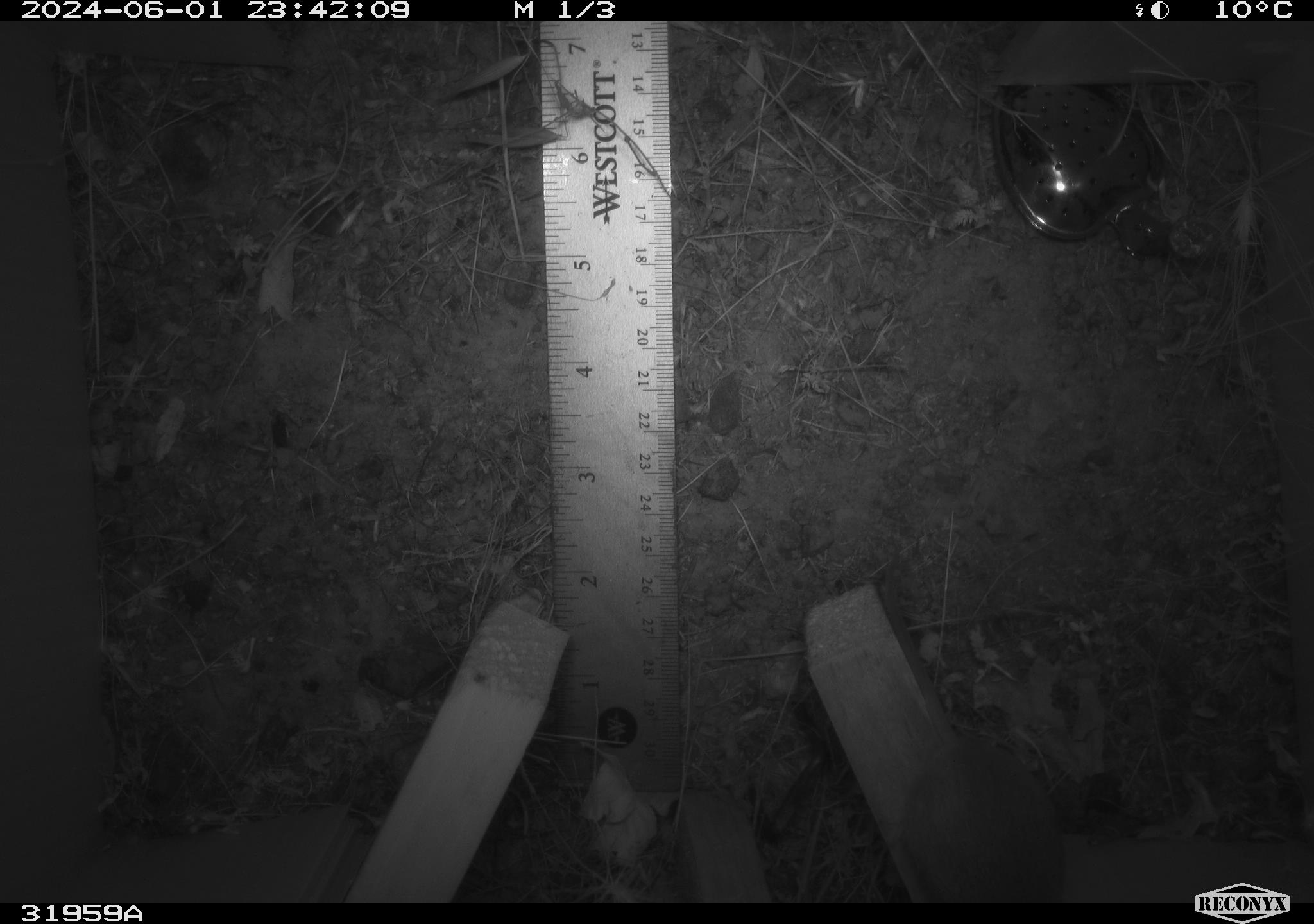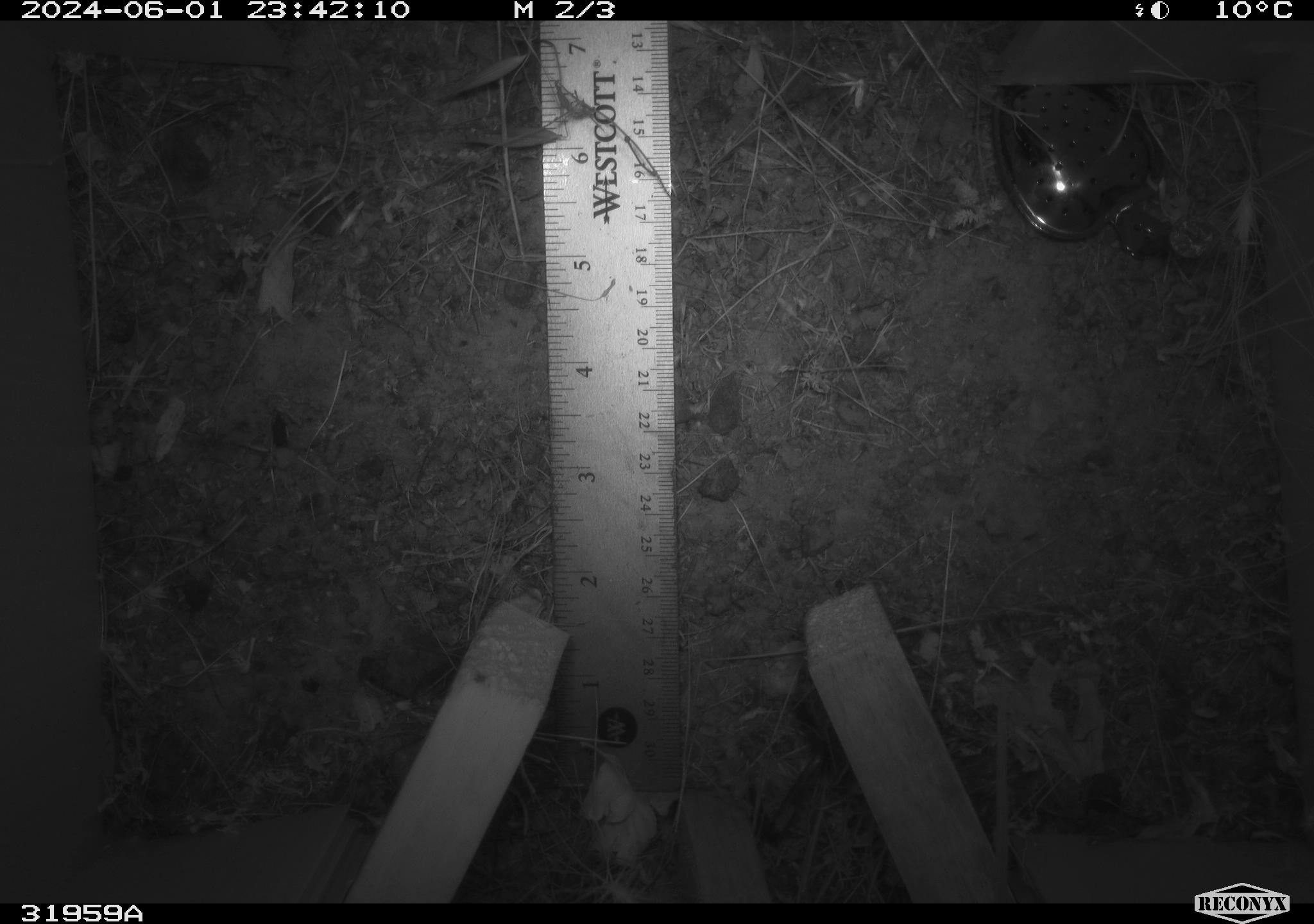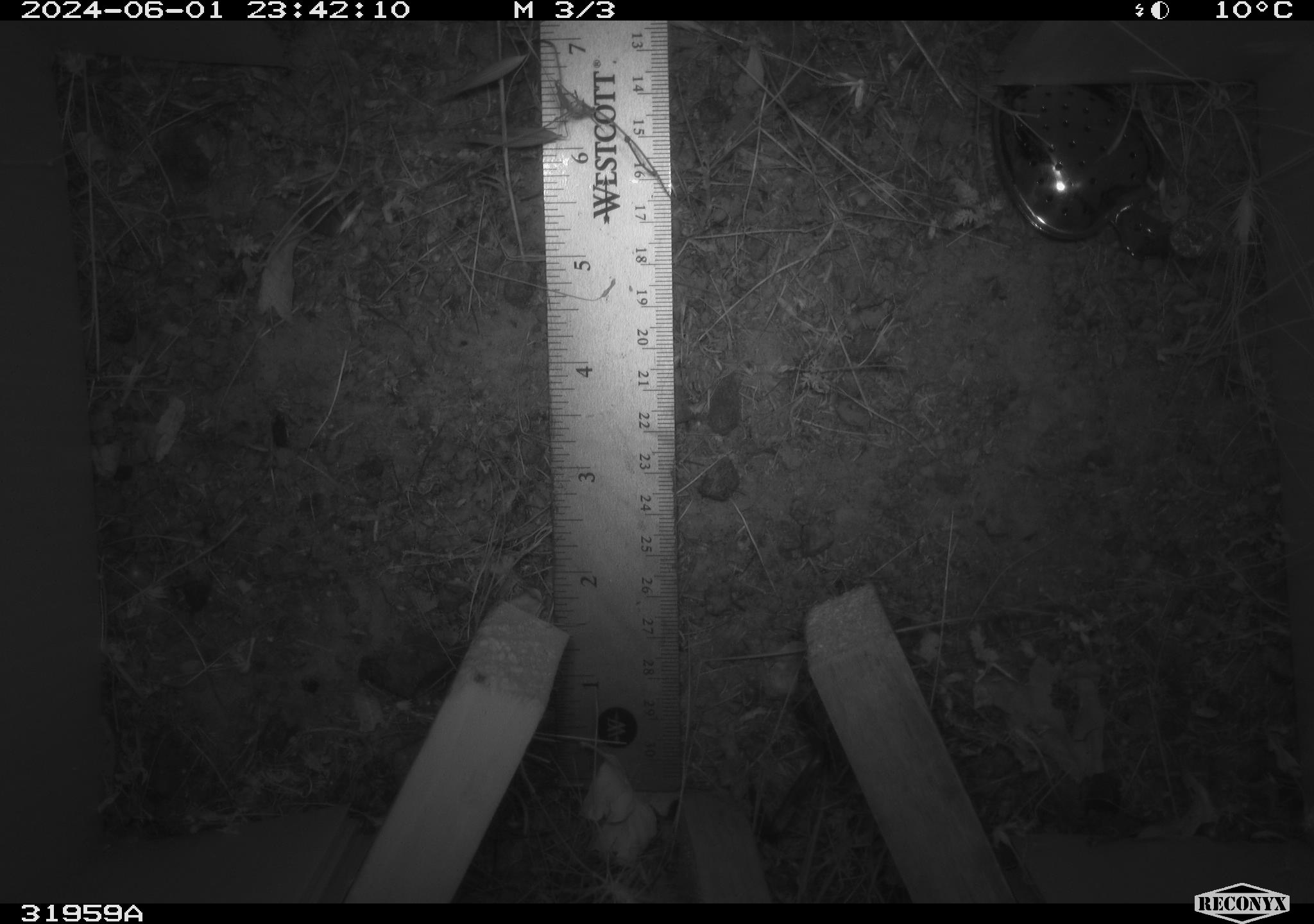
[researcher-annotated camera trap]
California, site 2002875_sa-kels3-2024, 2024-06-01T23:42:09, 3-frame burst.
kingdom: Animalia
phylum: Chordata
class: Mammalia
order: Rodentia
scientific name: Rodentia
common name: rodent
Rodent (Rodentia).